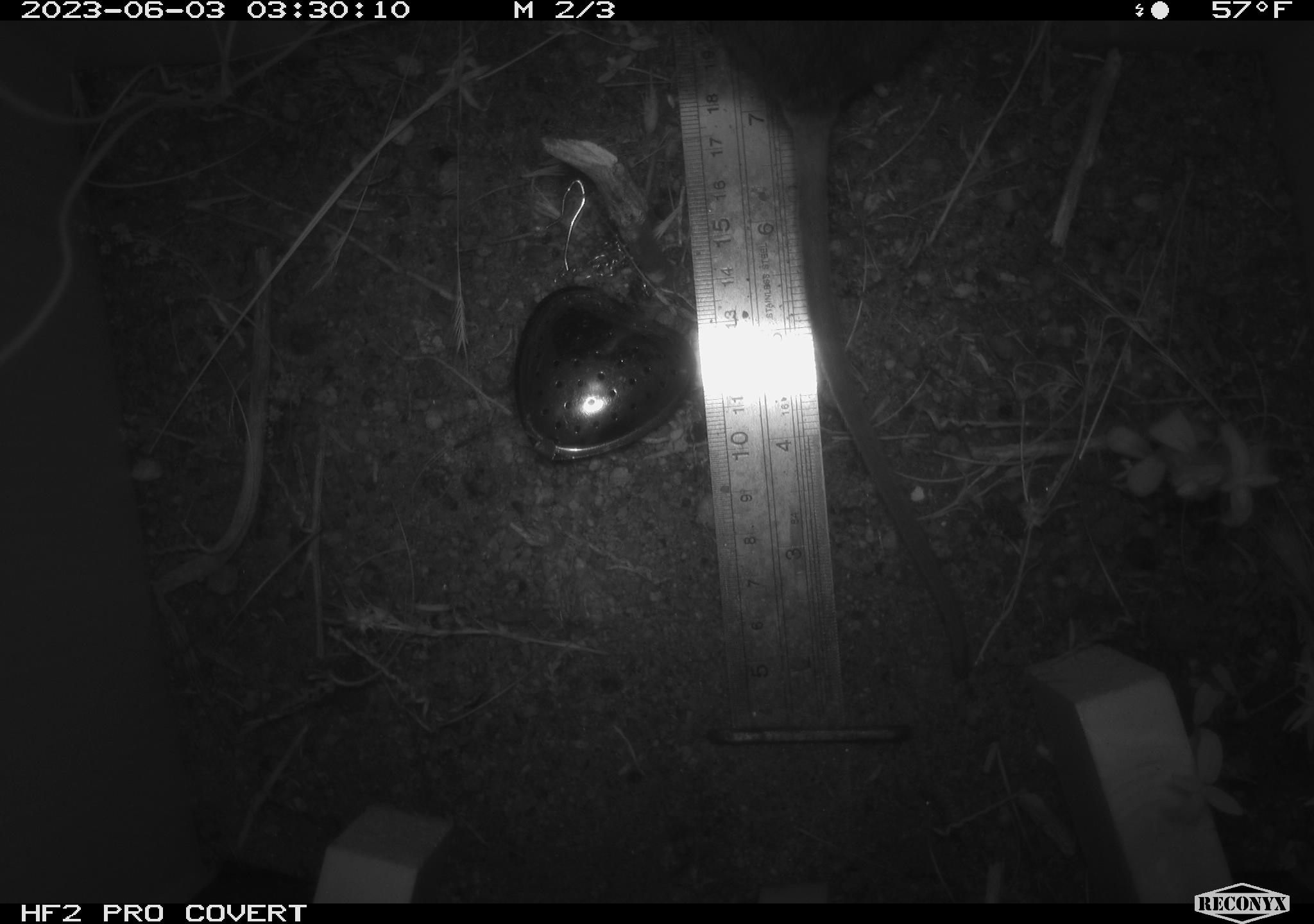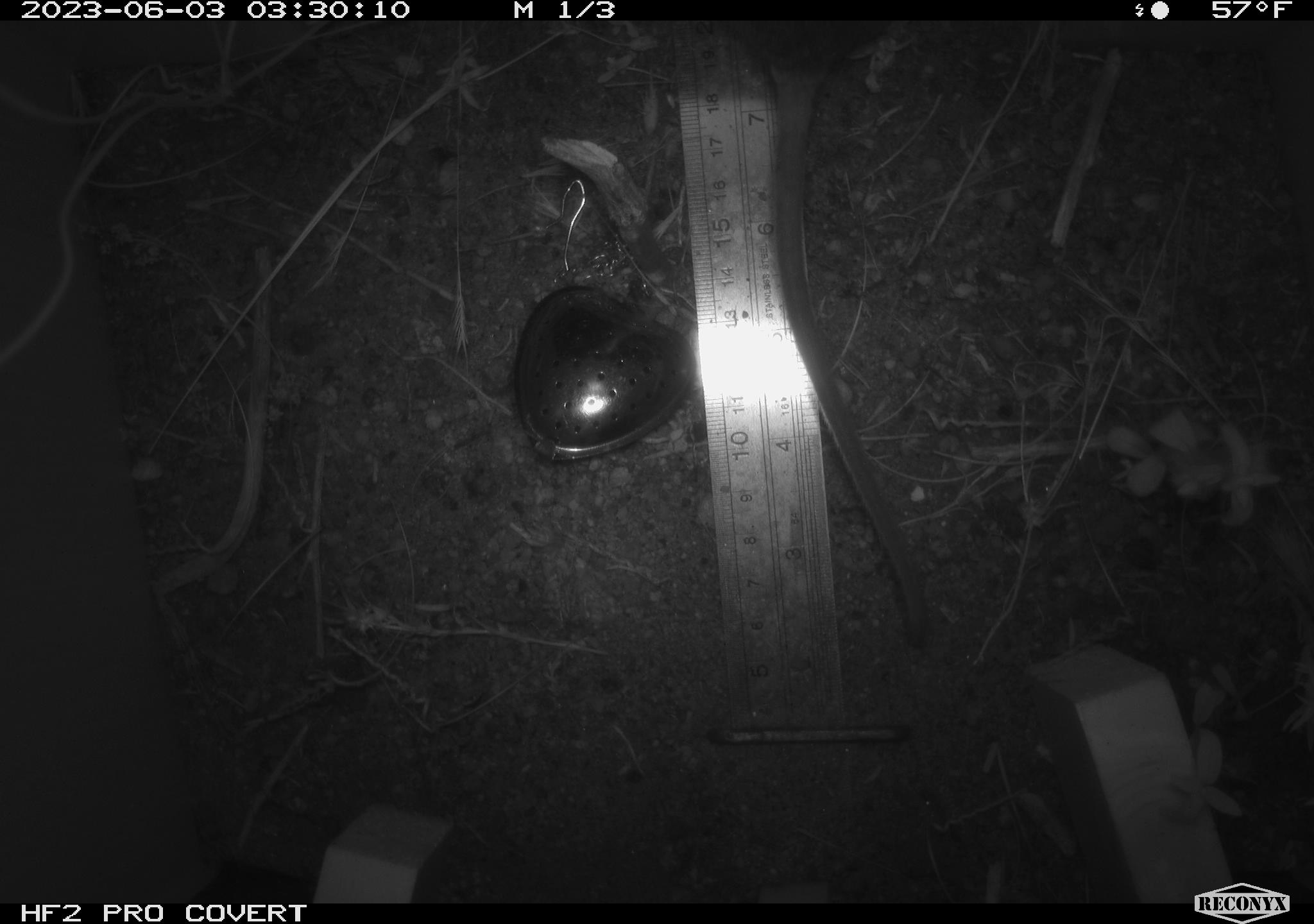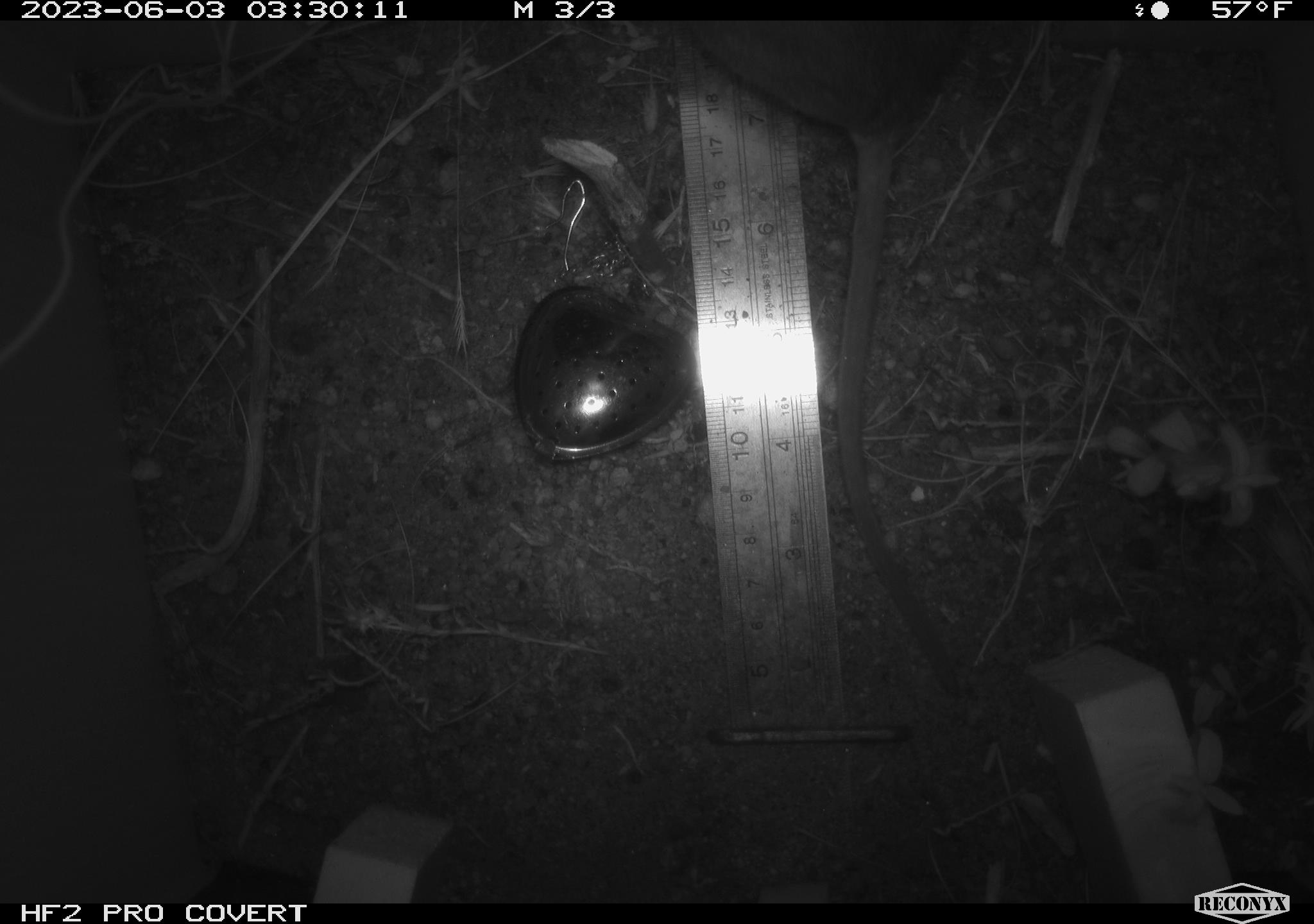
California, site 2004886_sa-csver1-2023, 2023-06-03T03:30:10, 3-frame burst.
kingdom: Animalia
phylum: Chordata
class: Mammalia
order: Rodentia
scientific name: Rodentia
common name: mouse species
Mouse species (Rodentia).